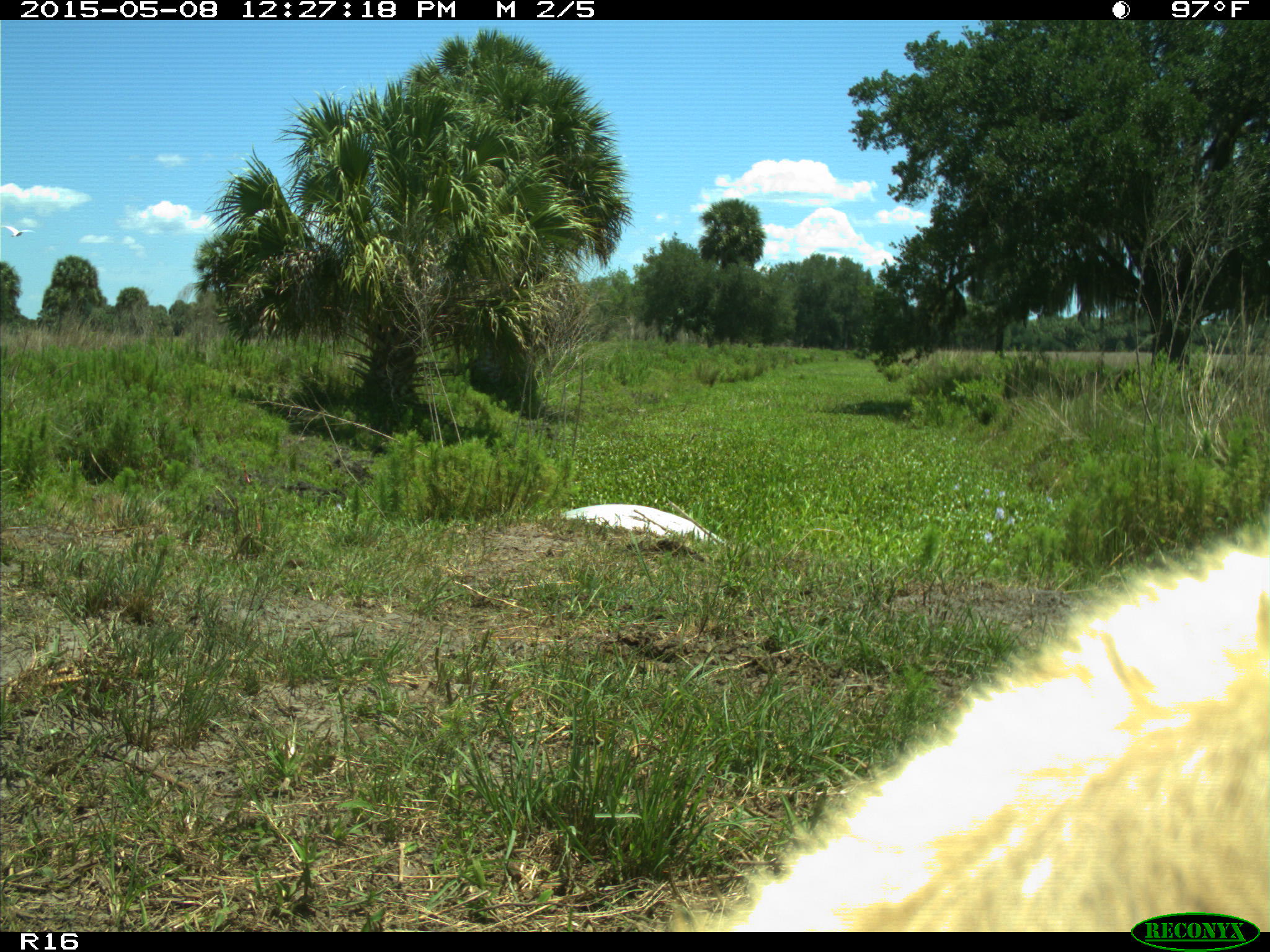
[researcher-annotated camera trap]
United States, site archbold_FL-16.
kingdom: Animalia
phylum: Chordata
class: Mammalia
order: Artiodactyla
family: Bovidae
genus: Bos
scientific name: Bos taurus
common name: domestic cow